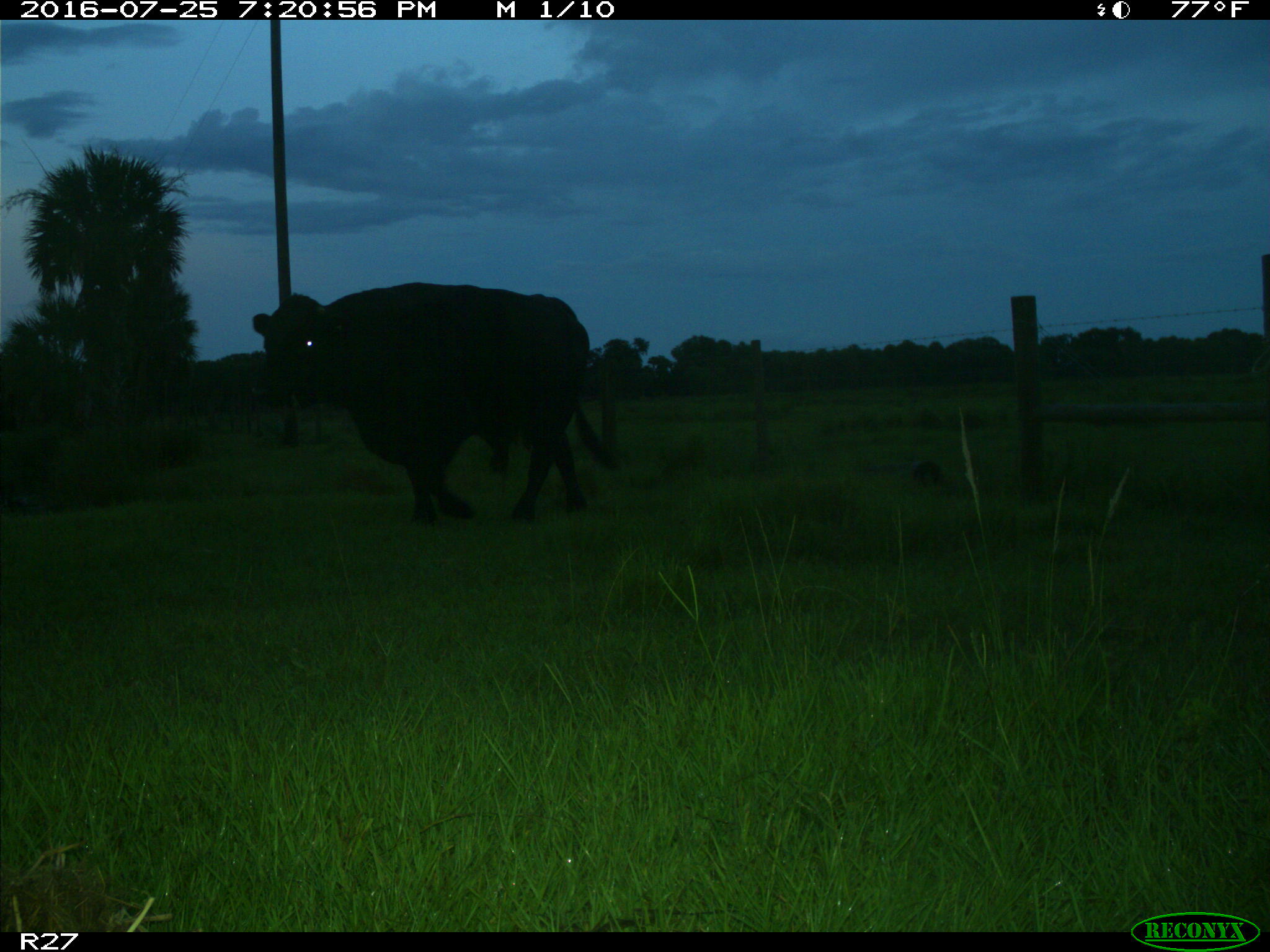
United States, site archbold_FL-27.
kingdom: Animalia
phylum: Chordata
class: Mammalia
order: Artiodactyla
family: Bovidae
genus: Bos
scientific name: Bos taurus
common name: domestic cow